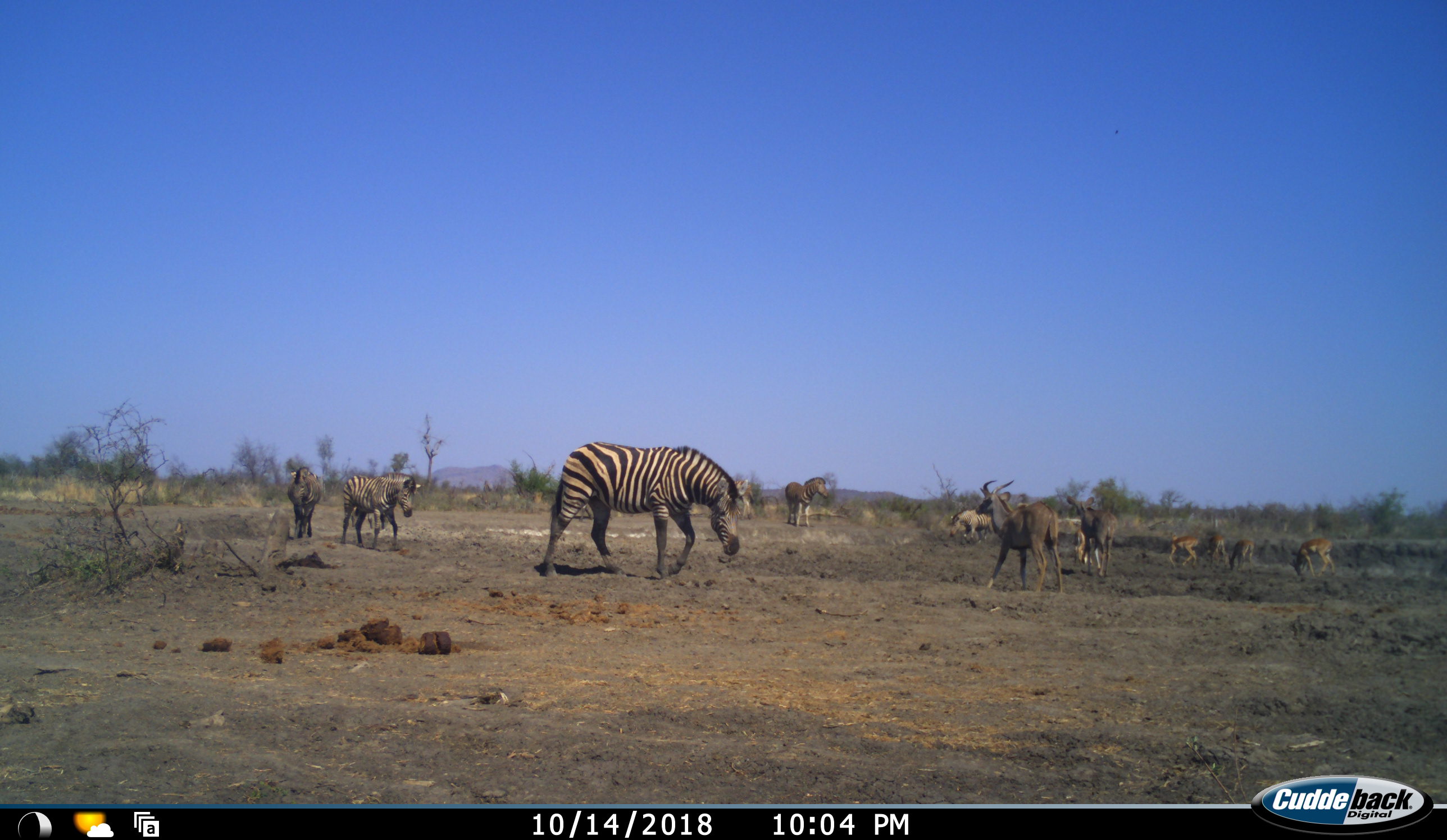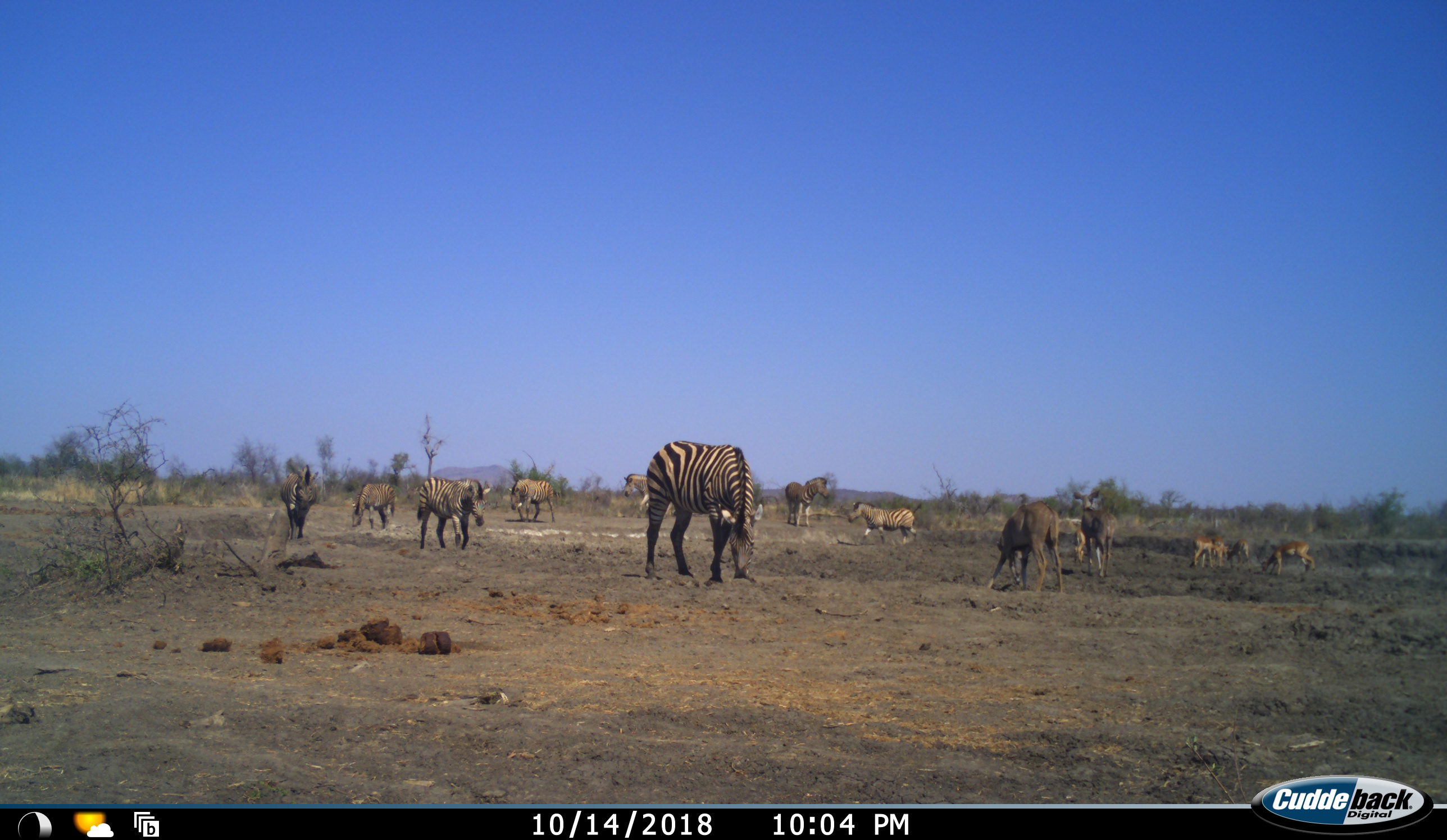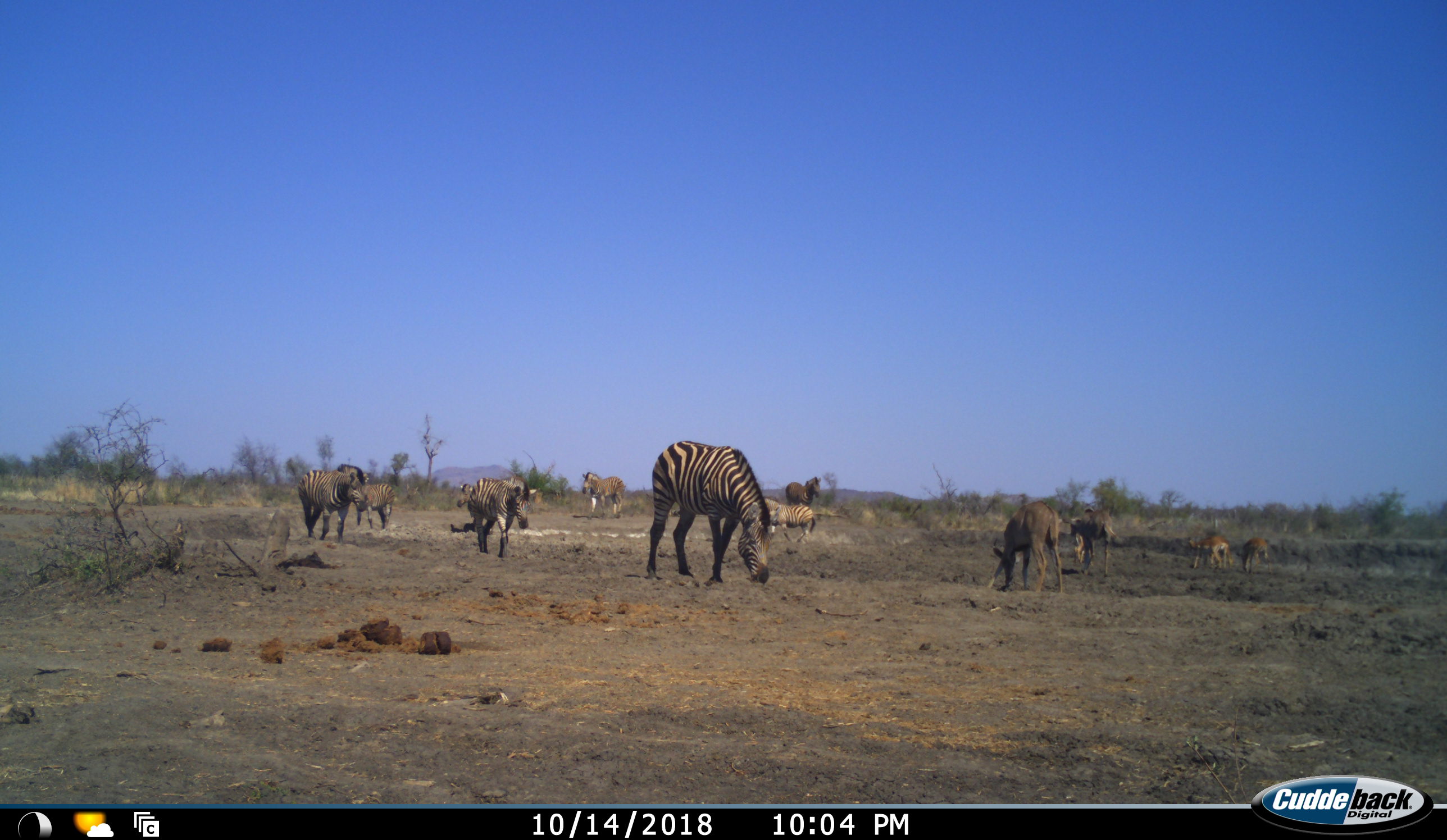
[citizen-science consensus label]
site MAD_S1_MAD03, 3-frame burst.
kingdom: Animalia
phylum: Chordata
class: Mammalia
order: Artiodactyla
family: Bovidae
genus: Aepyceros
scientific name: Aepyceros melampus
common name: impala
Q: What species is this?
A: Impala (Aepyceros melampus).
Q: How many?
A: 5.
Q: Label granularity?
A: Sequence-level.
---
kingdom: Animalia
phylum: Chordata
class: Mammalia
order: Artiodactyla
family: Bovidae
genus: Tragelaphus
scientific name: Tragelaphus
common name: kudu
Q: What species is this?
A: Kudu (Tragelaphus).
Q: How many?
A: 2.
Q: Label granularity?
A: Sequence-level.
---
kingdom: Animalia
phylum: Chordata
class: Mammalia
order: Perissodactyla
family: Equidae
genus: Equus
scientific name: Equus quagga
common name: plains zebra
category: zebraplains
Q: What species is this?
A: Zebraplains (plains zebra) (Equus quagga).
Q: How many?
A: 8.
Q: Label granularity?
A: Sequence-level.